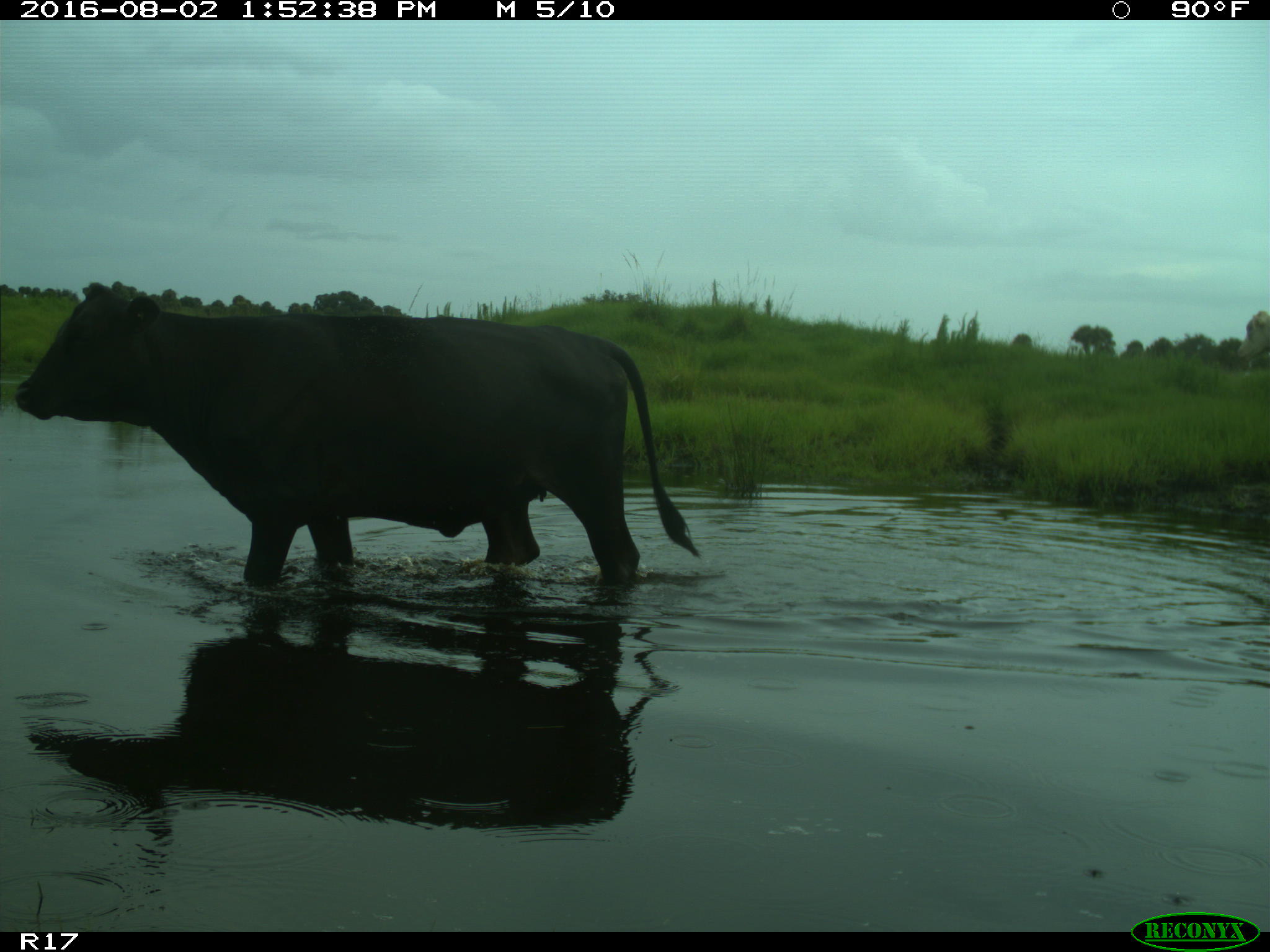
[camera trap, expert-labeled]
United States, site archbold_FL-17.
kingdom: Animalia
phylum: Chordata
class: Mammalia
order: Artiodactyla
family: Bovidae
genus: Bos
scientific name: Bos taurus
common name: domestic cow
Bos taurus (domestic cow).